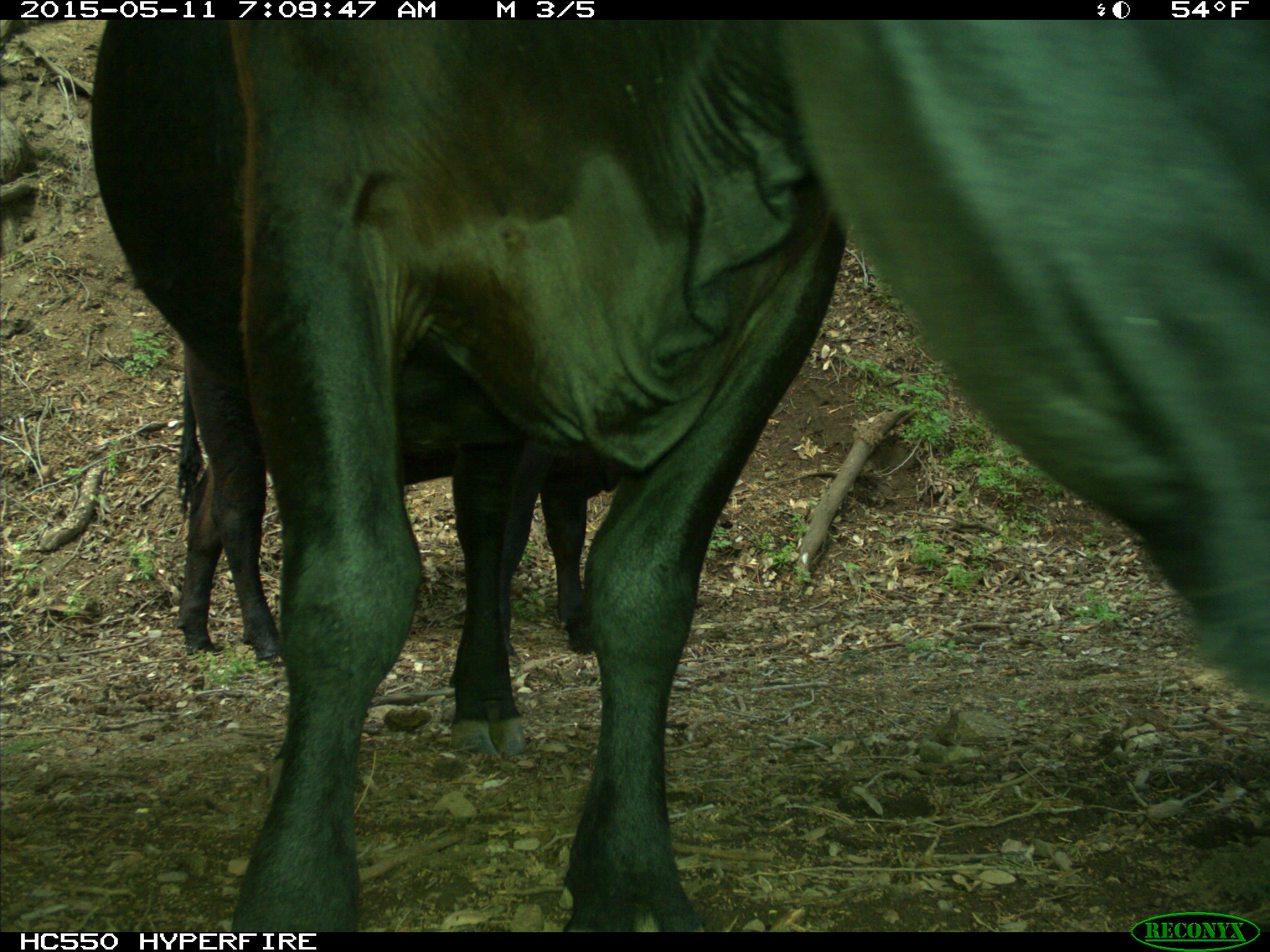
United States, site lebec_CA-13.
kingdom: Animalia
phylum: Chordata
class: Mammalia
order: Artiodactyla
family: Bovidae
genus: Bos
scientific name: Bos taurus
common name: domestic cow